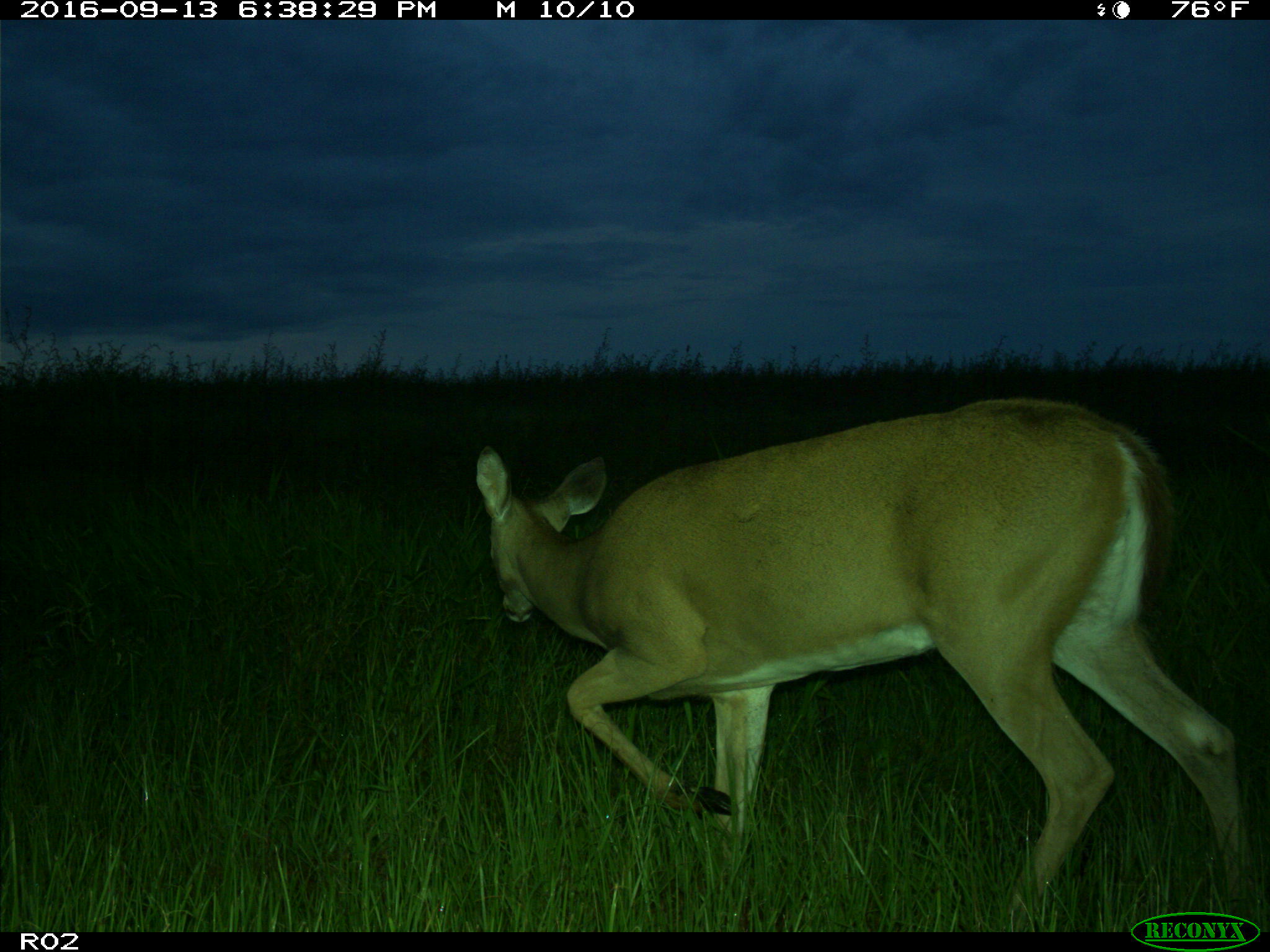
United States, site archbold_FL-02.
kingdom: Animalia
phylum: Chordata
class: Mammalia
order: Artiodactyla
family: Cervidae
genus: Odocoileus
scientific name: Odocoileus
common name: deer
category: unidentified deer